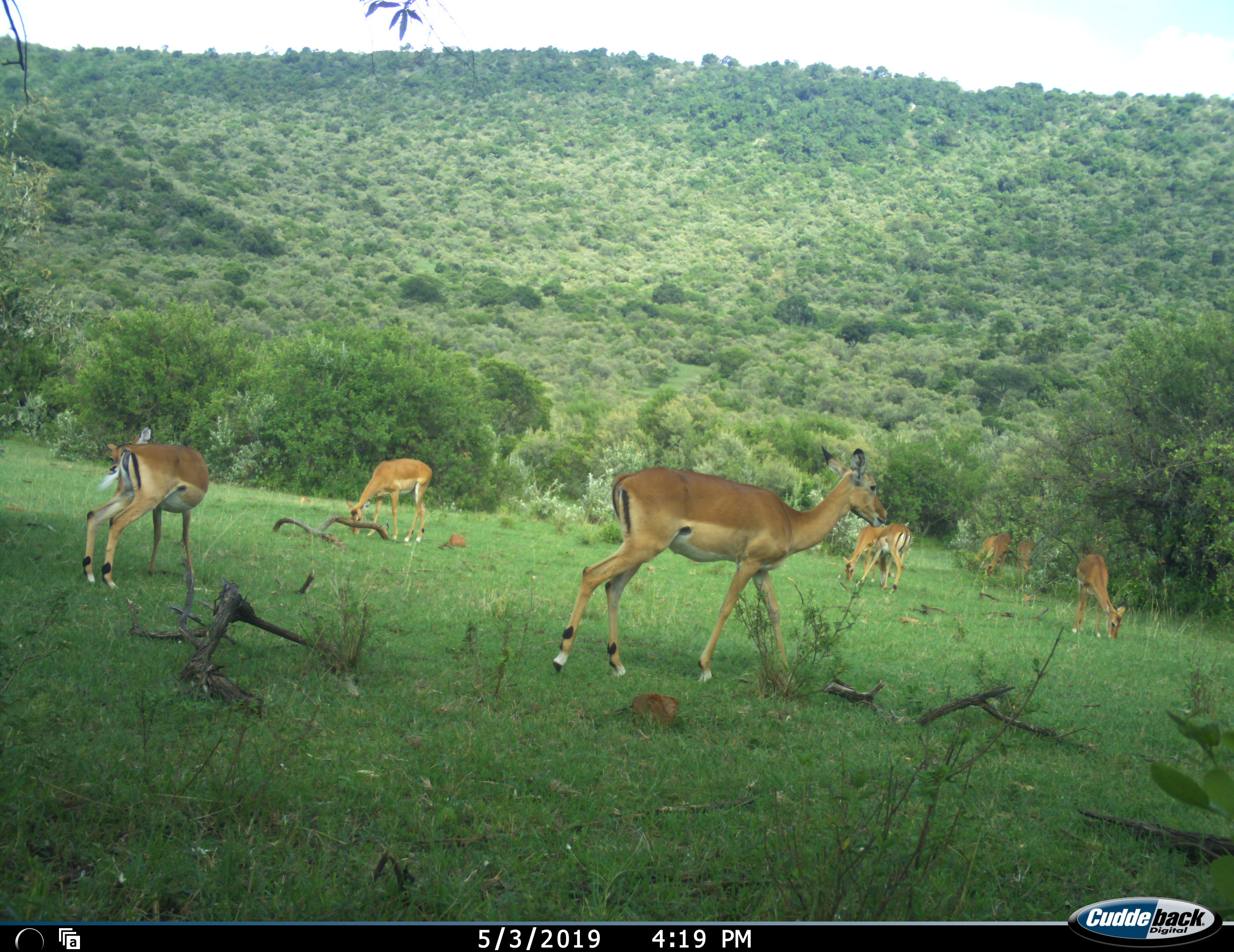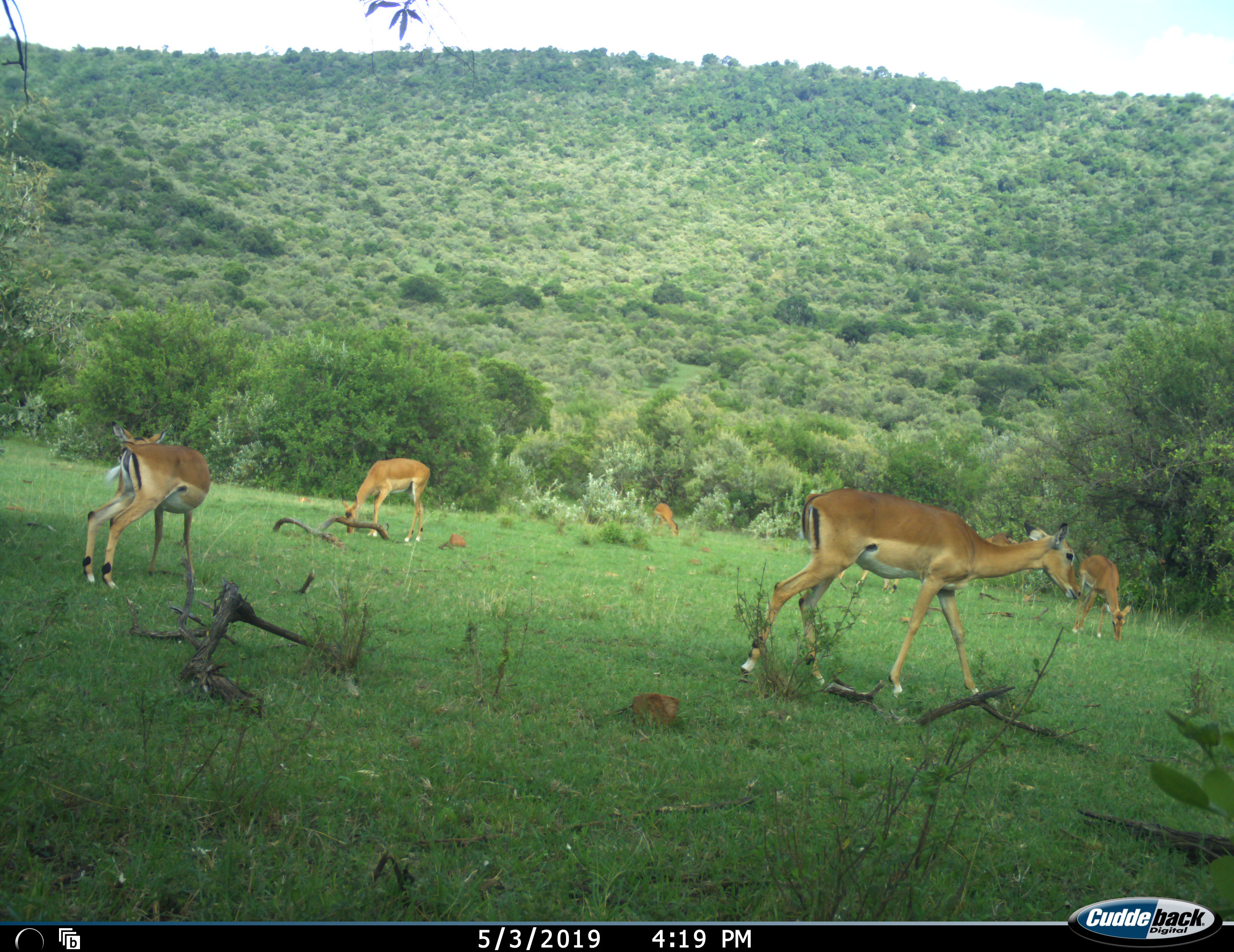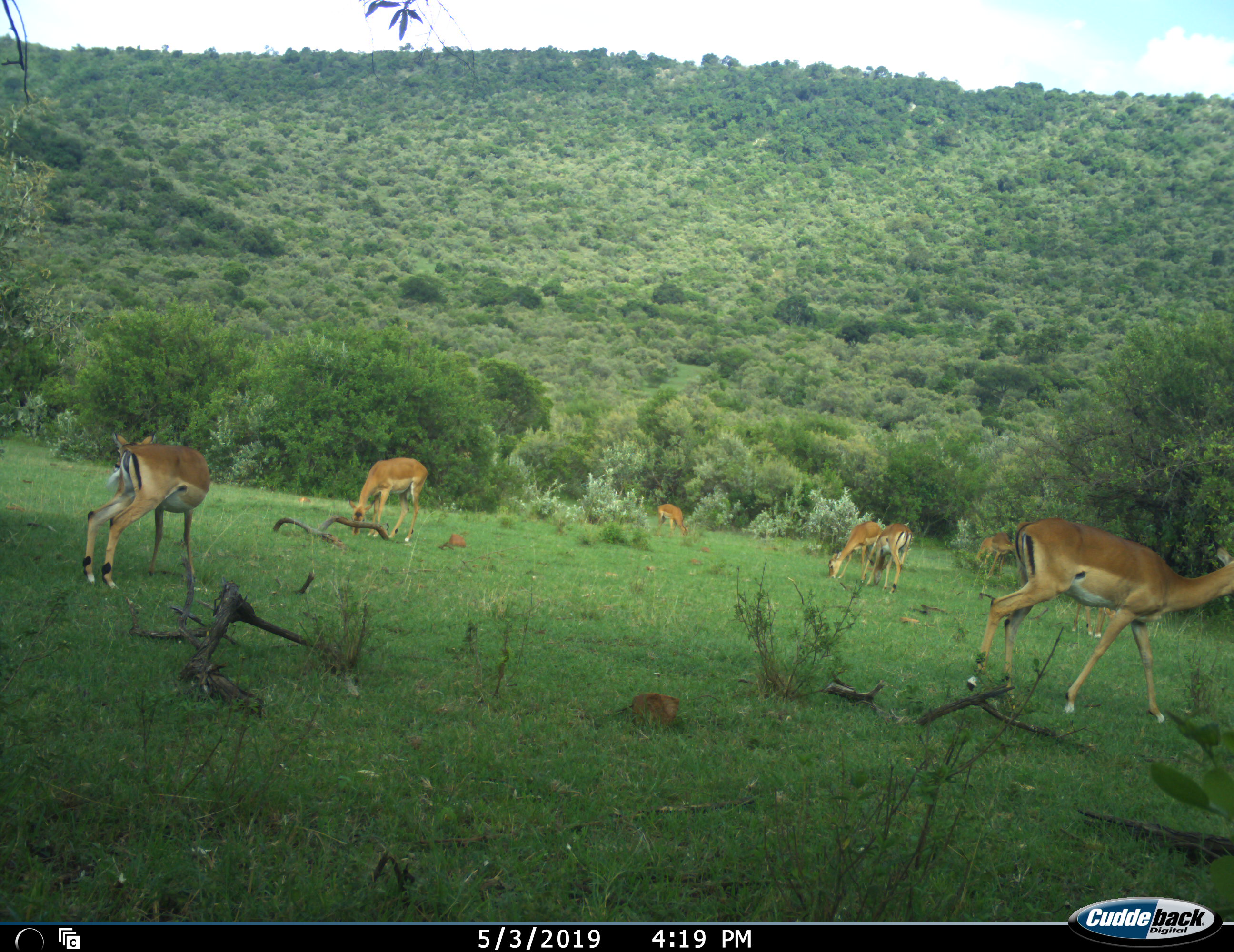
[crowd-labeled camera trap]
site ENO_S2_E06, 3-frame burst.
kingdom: Animalia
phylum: Chordata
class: Mammalia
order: Artiodactyla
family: Bovidae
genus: Aepyceros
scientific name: Aepyceros melampus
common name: impala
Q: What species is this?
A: Impala (Aepyceros melampus).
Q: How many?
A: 8.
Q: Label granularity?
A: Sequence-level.